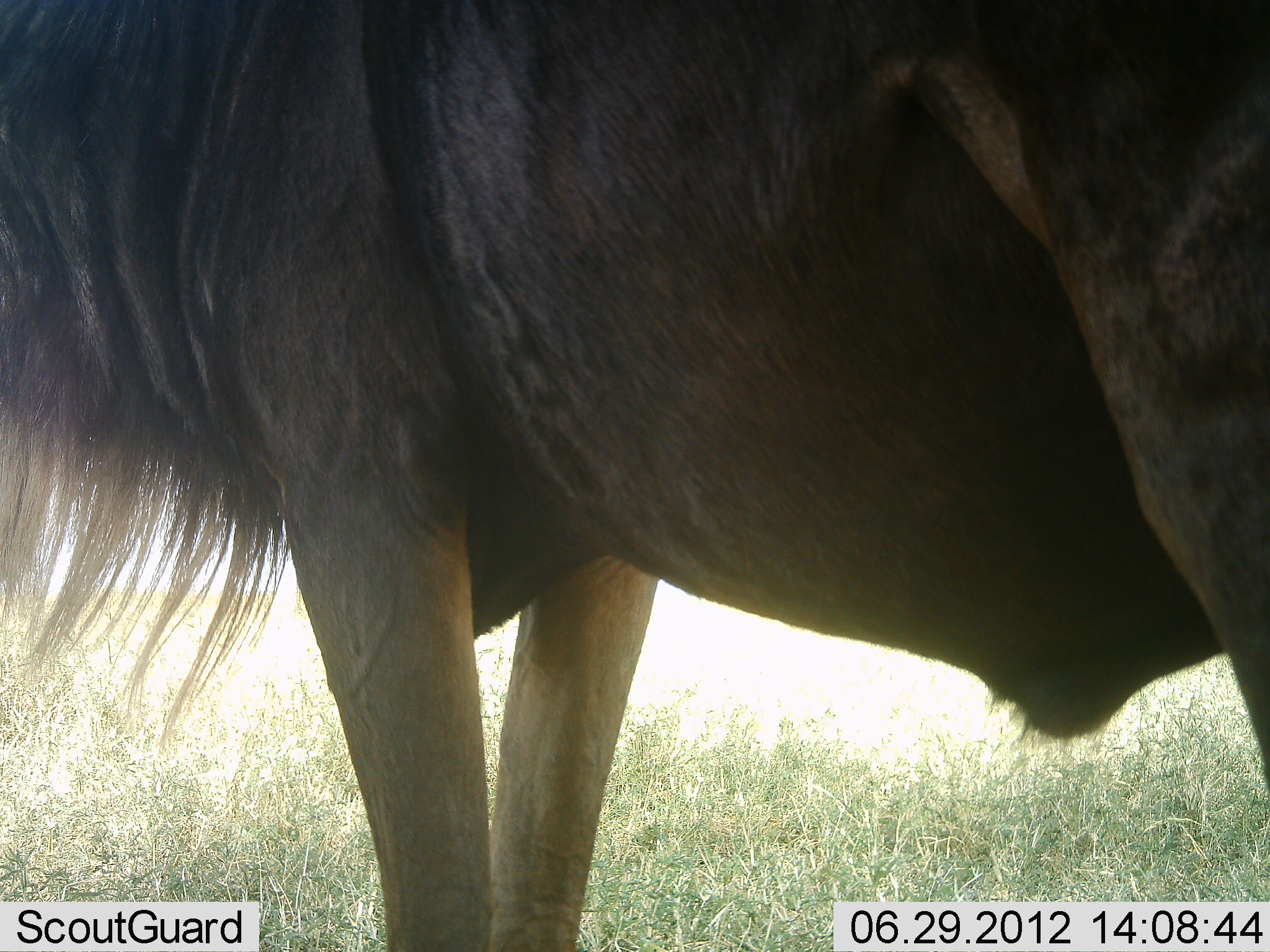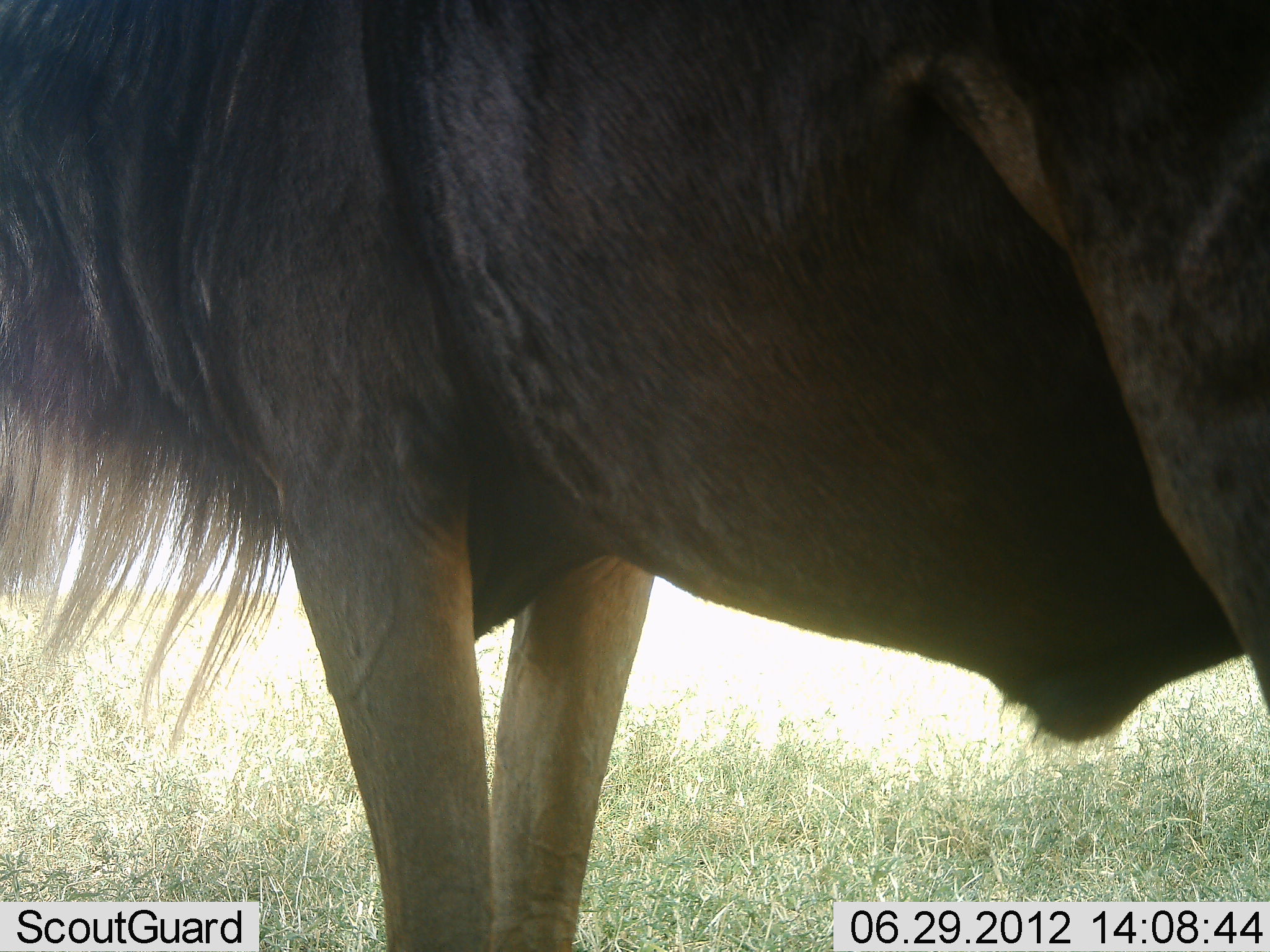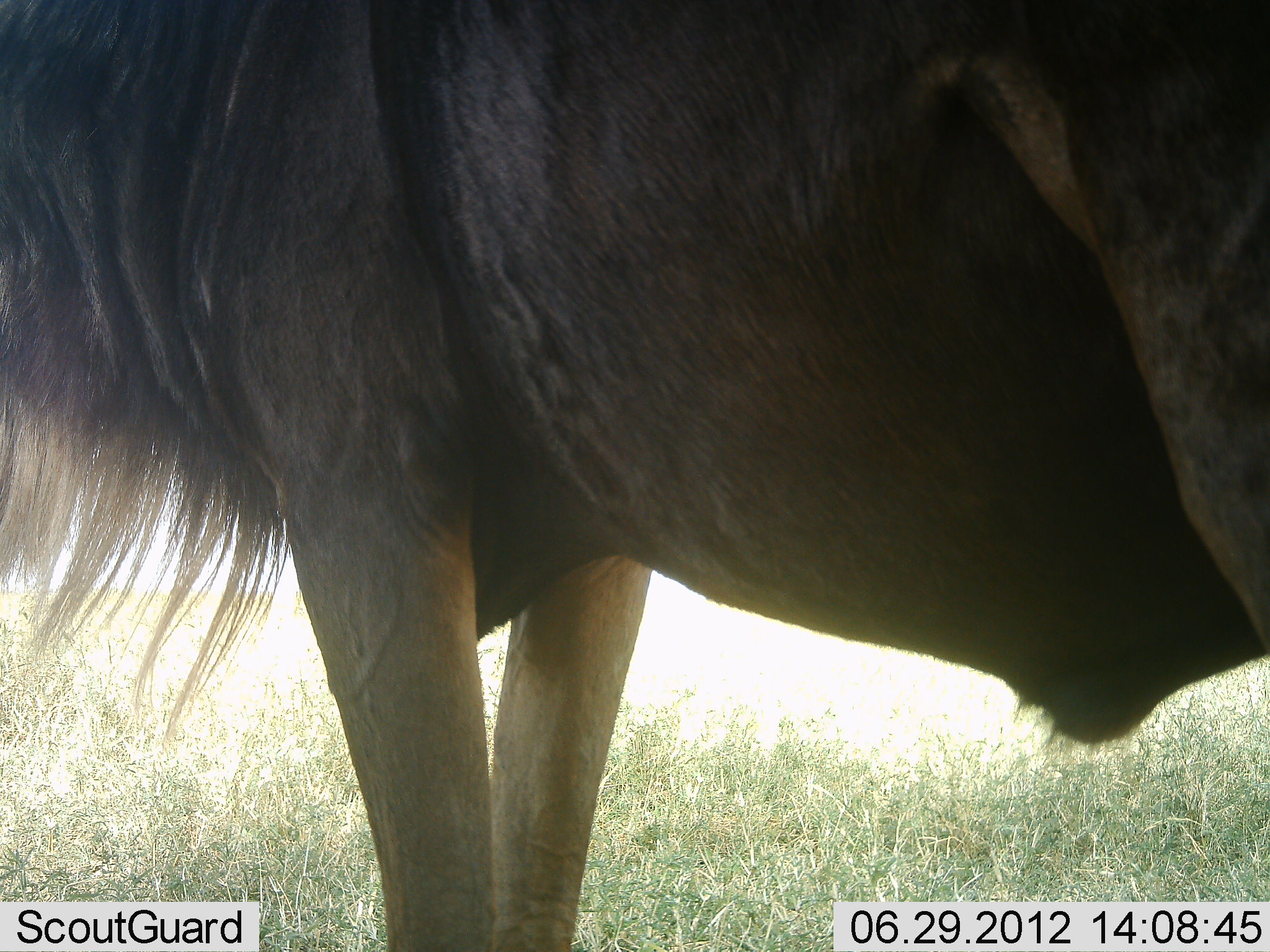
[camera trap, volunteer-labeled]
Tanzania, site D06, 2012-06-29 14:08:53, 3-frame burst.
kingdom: Animalia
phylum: Chordata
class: Mammalia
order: Artiodactyla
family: Bovidae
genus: Connochaetes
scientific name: Connochaetes taurinus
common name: blue wildebeest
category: wildebeest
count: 1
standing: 100%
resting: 0%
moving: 0%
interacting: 0%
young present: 0%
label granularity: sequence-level